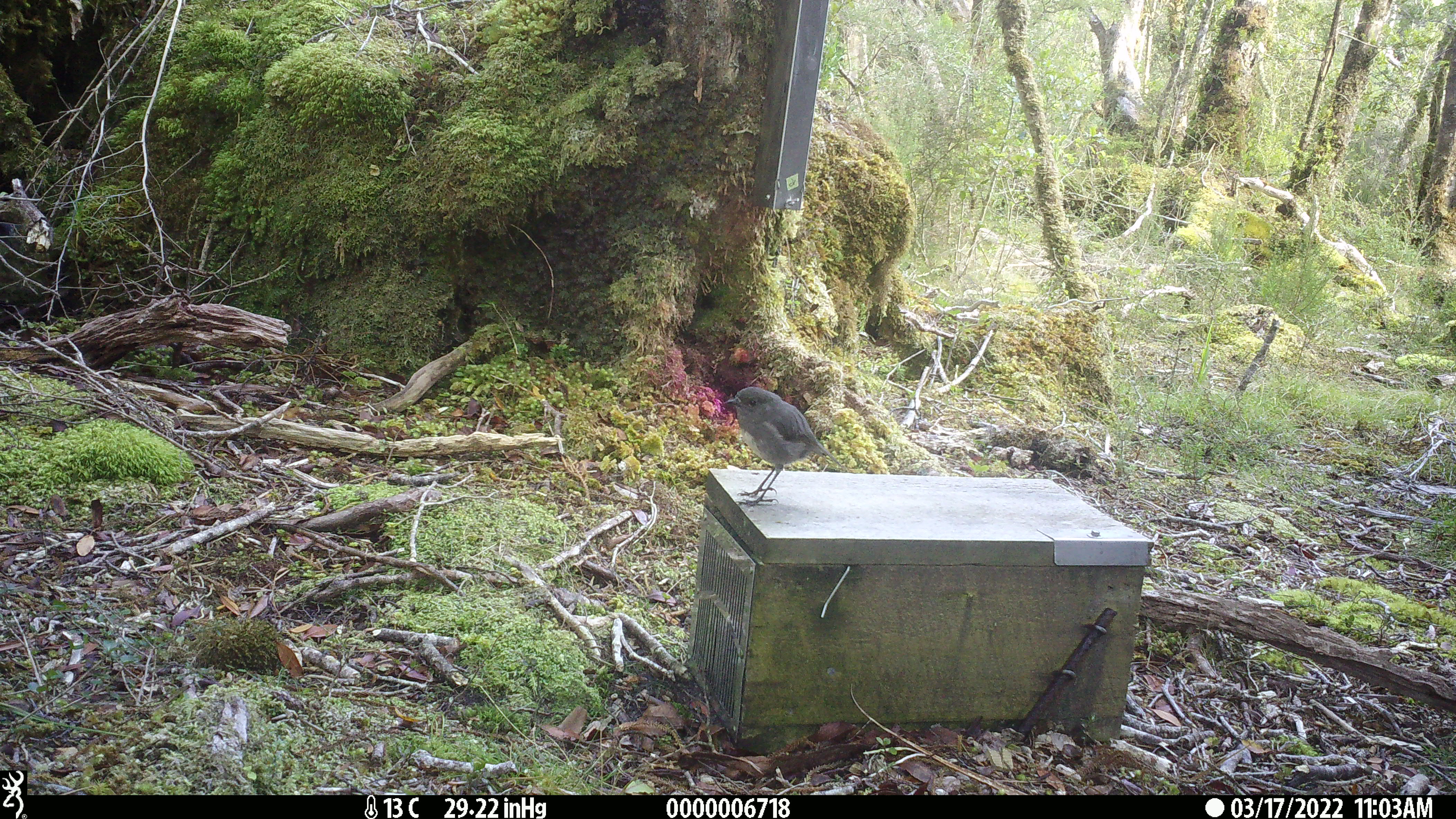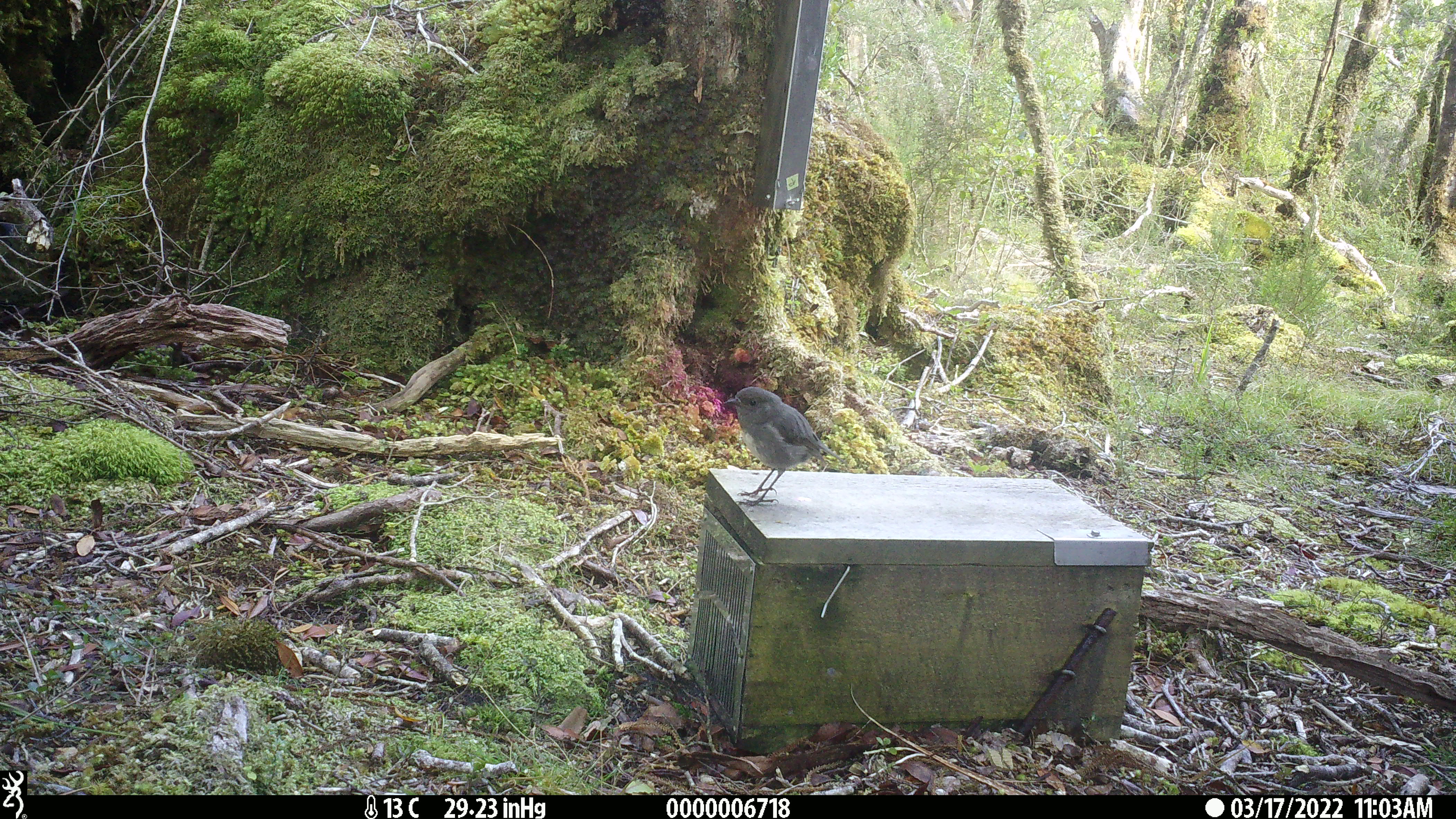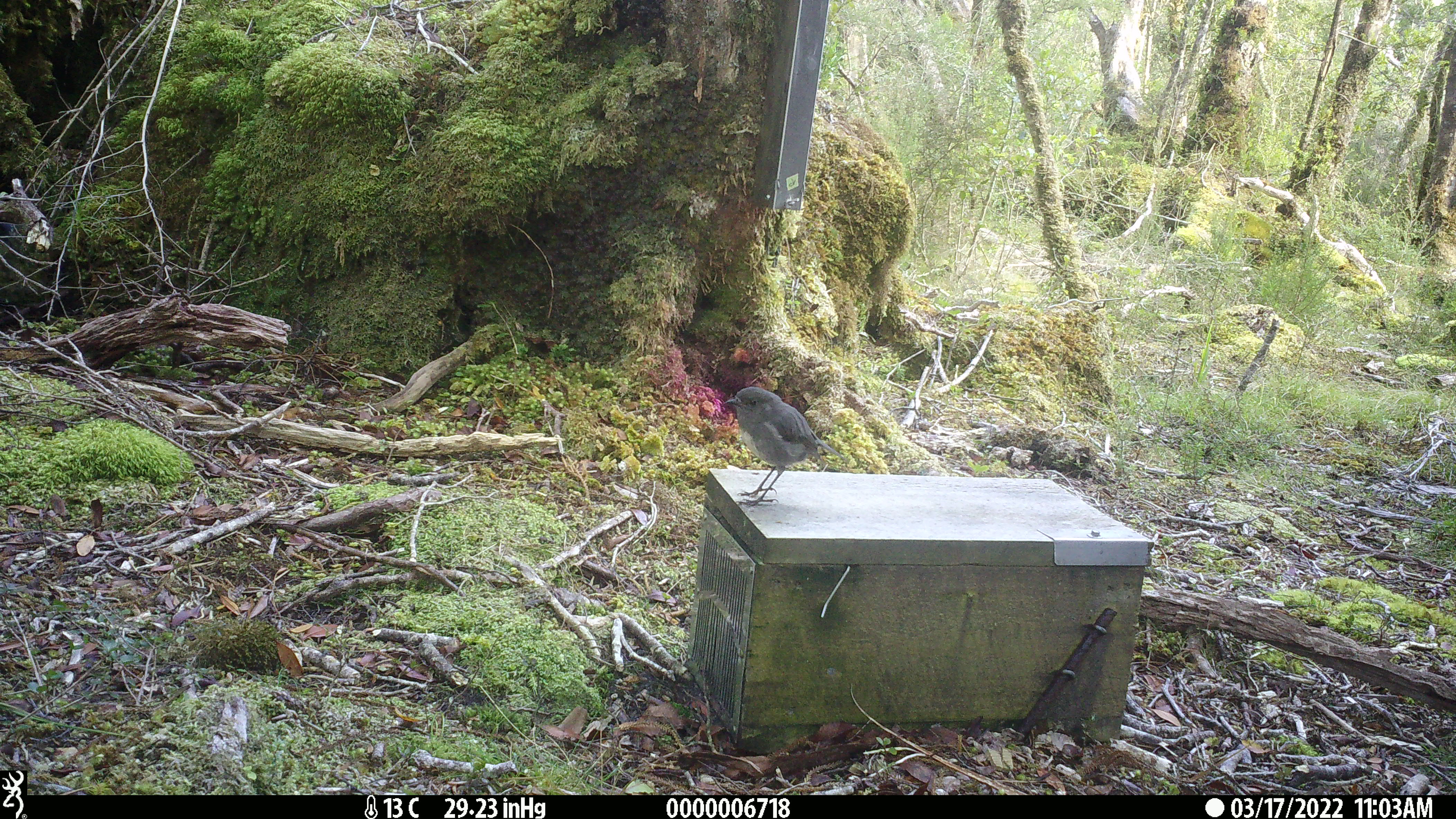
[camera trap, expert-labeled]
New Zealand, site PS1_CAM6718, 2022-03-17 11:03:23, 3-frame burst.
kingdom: Animalia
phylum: Chordata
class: Aves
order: Passeriformes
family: Petroicidae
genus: Petroica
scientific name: Petroica australis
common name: new zealand robin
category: robin